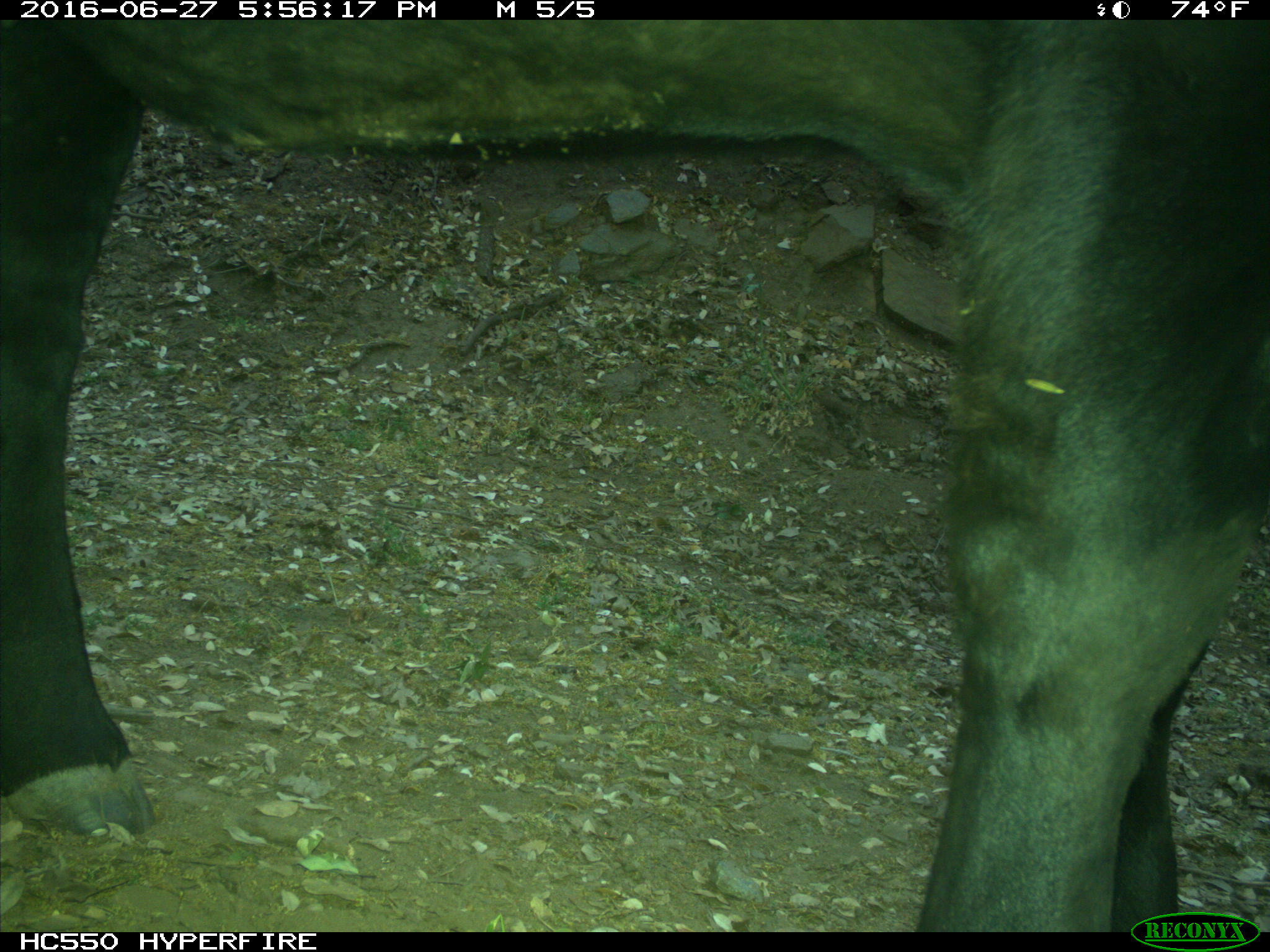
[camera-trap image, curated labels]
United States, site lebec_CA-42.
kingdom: Animalia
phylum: Chordata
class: Mammalia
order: Artiodactyla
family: Bovidae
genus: Bos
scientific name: Bos taurus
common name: domestic cow